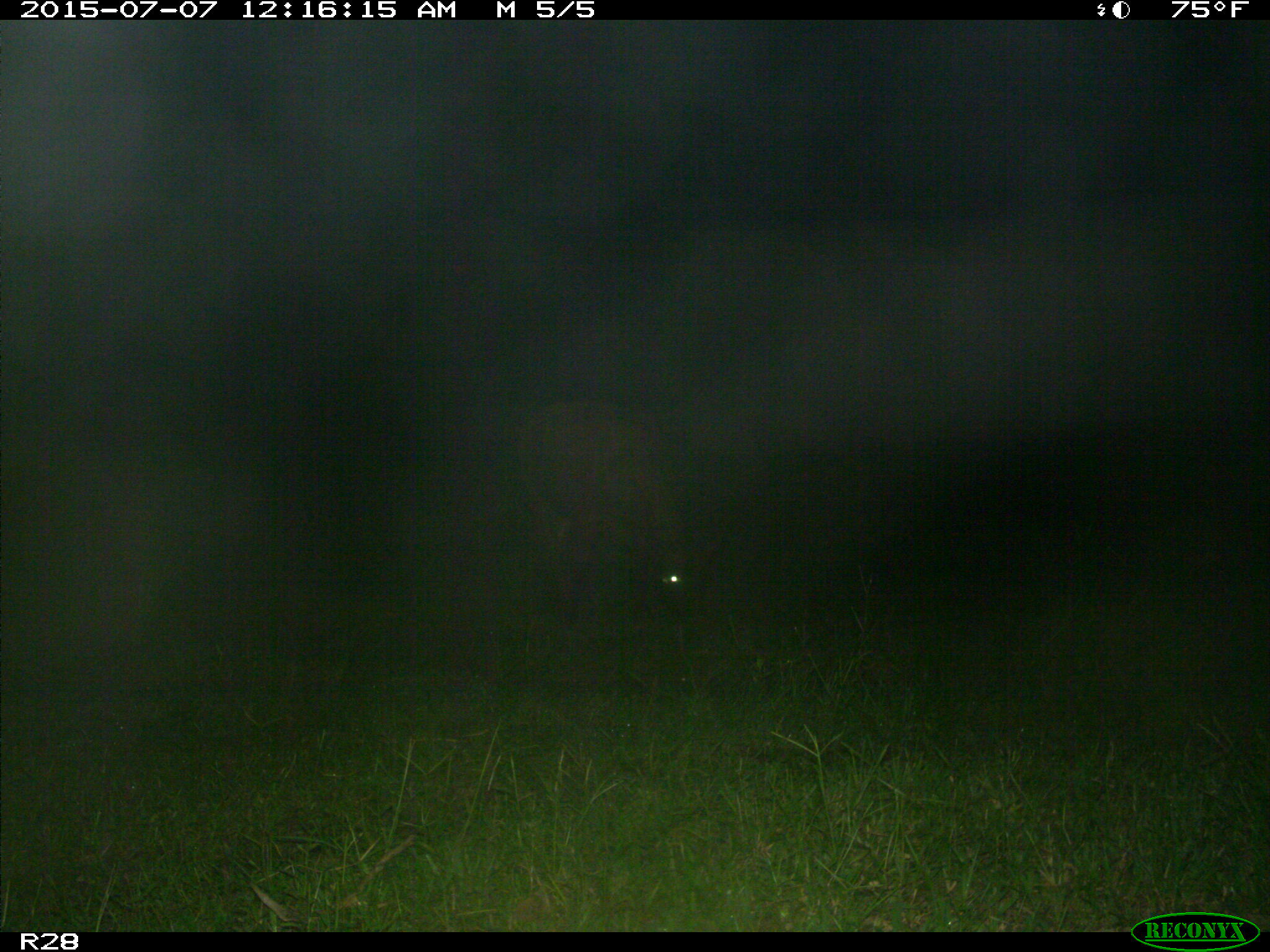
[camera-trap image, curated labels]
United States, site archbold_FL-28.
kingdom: Animalia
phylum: Chordata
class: Mammalia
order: Artiodactyla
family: Bovidae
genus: Bos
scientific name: Bos taurus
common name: domestic cow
Bos taurus (domestic cow).